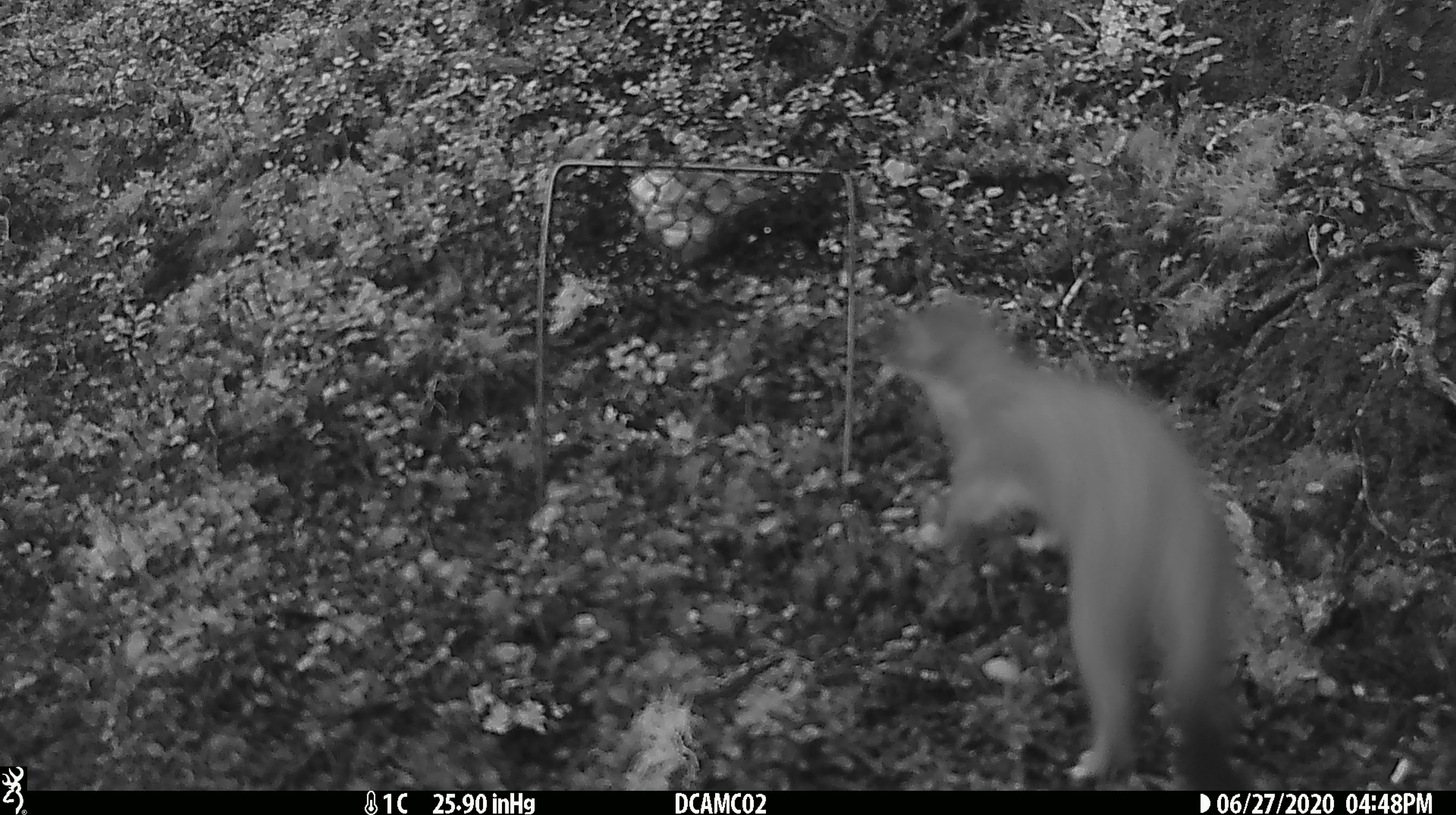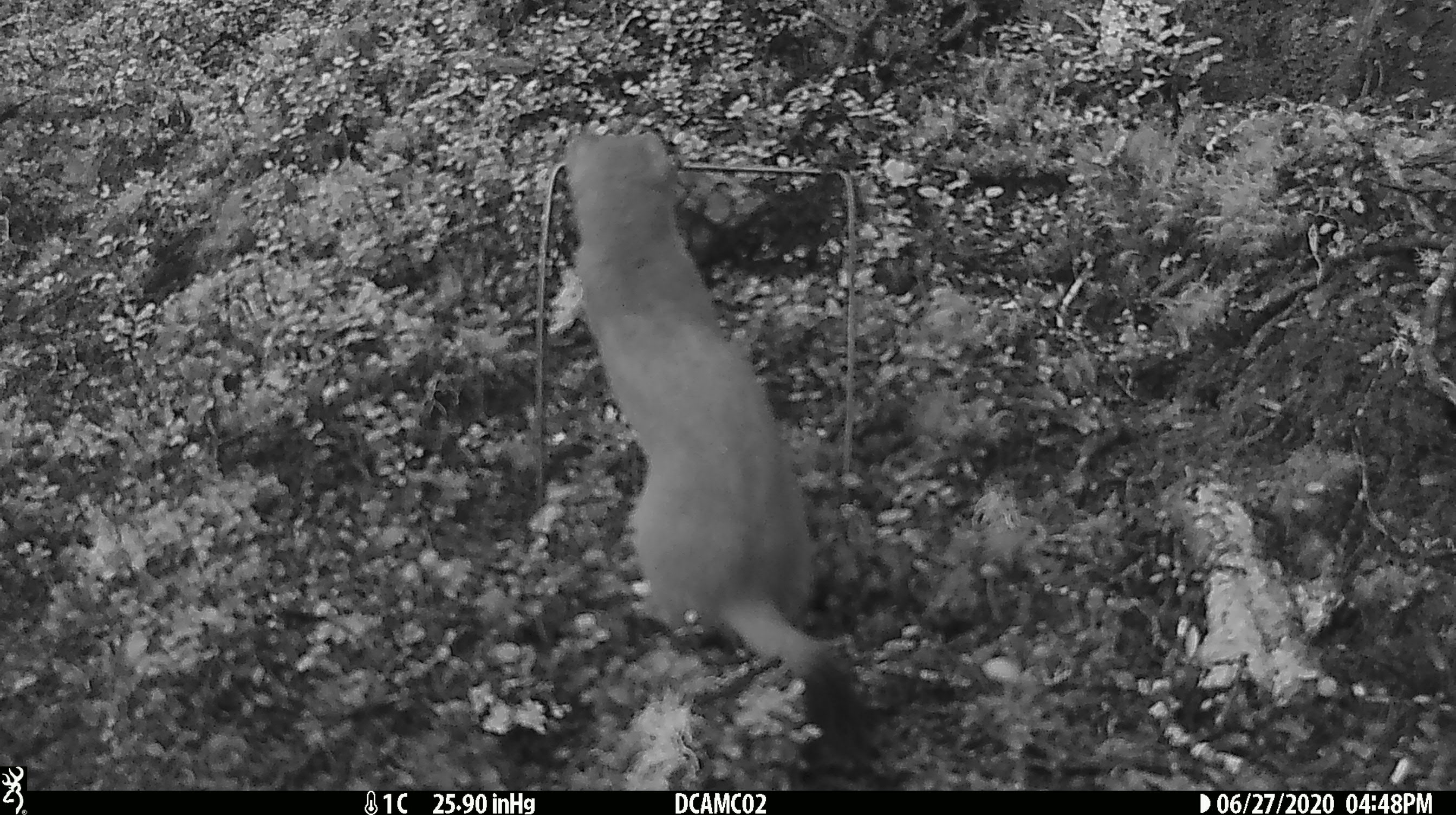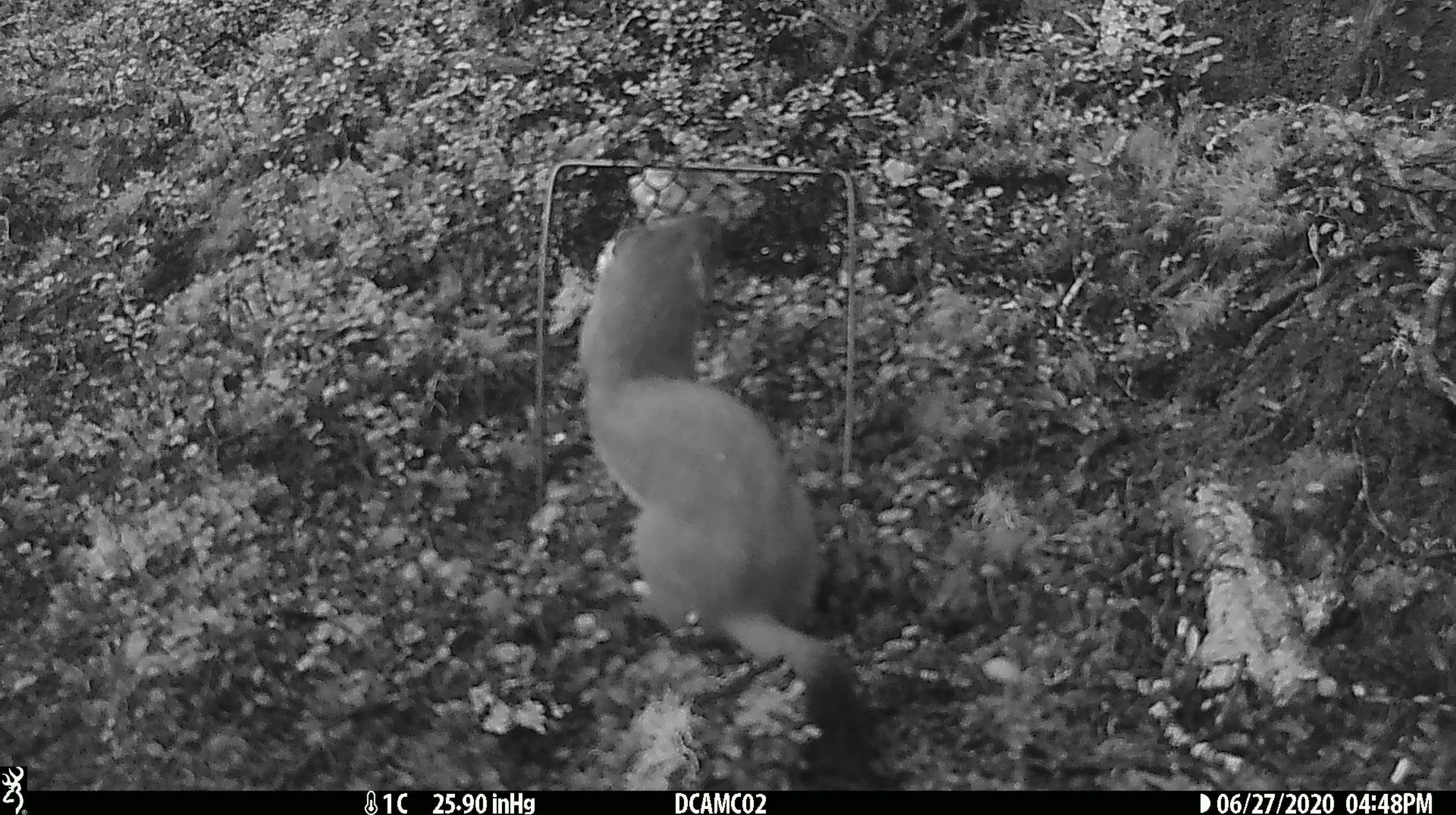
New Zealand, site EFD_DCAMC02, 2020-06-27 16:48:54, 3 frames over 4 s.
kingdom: Animalia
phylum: Chordata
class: Mammalia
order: Carnivora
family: Mustelidae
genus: Mustela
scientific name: Mustela erminea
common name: stoat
Stoat (Mustela erminea).